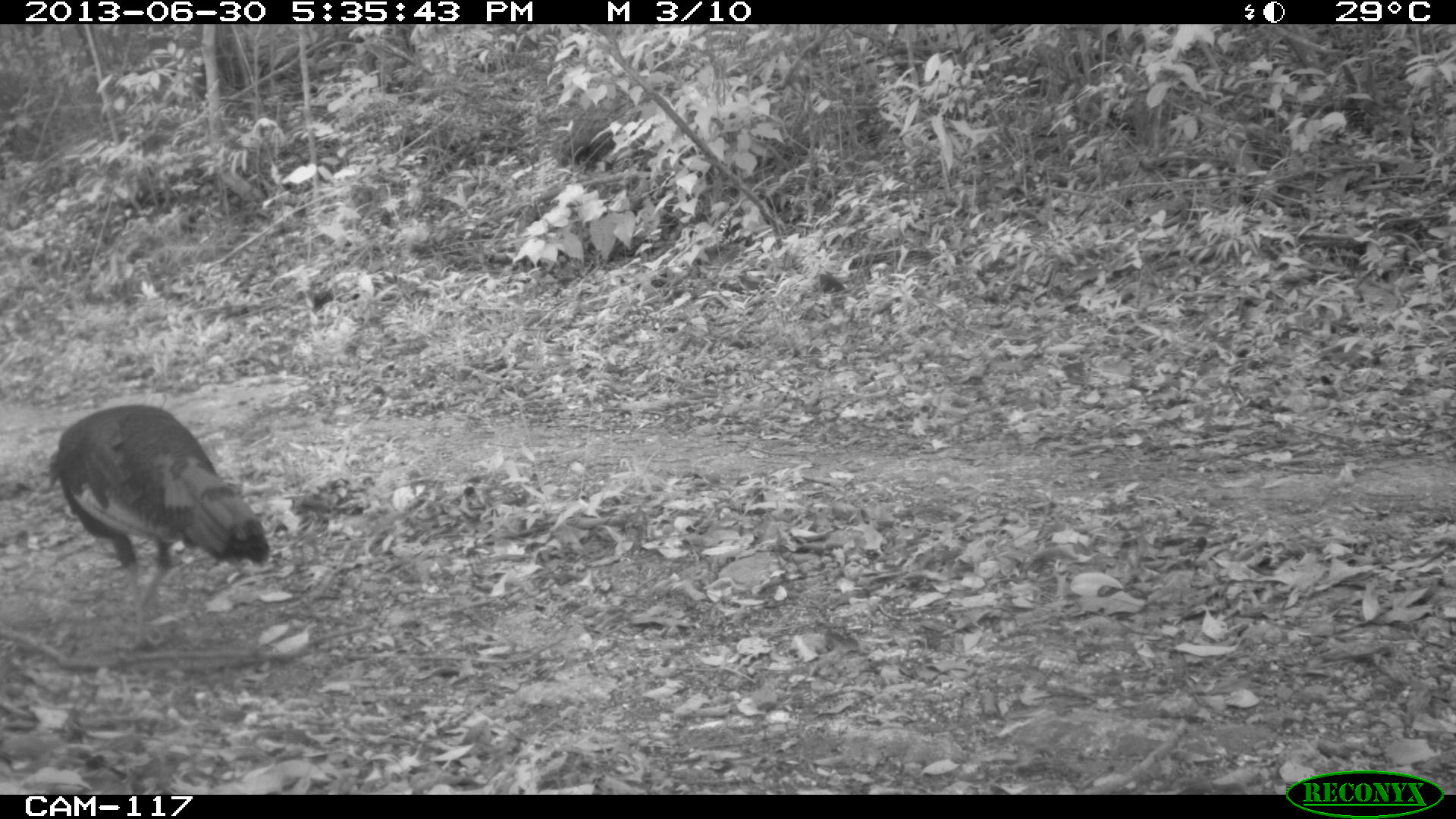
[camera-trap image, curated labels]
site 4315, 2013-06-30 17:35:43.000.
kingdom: Animalia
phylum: Chordata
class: Aves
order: Galliformes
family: Phasianidae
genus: Meleagris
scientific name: Meleagris ocellata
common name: ocellated turkey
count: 1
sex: female